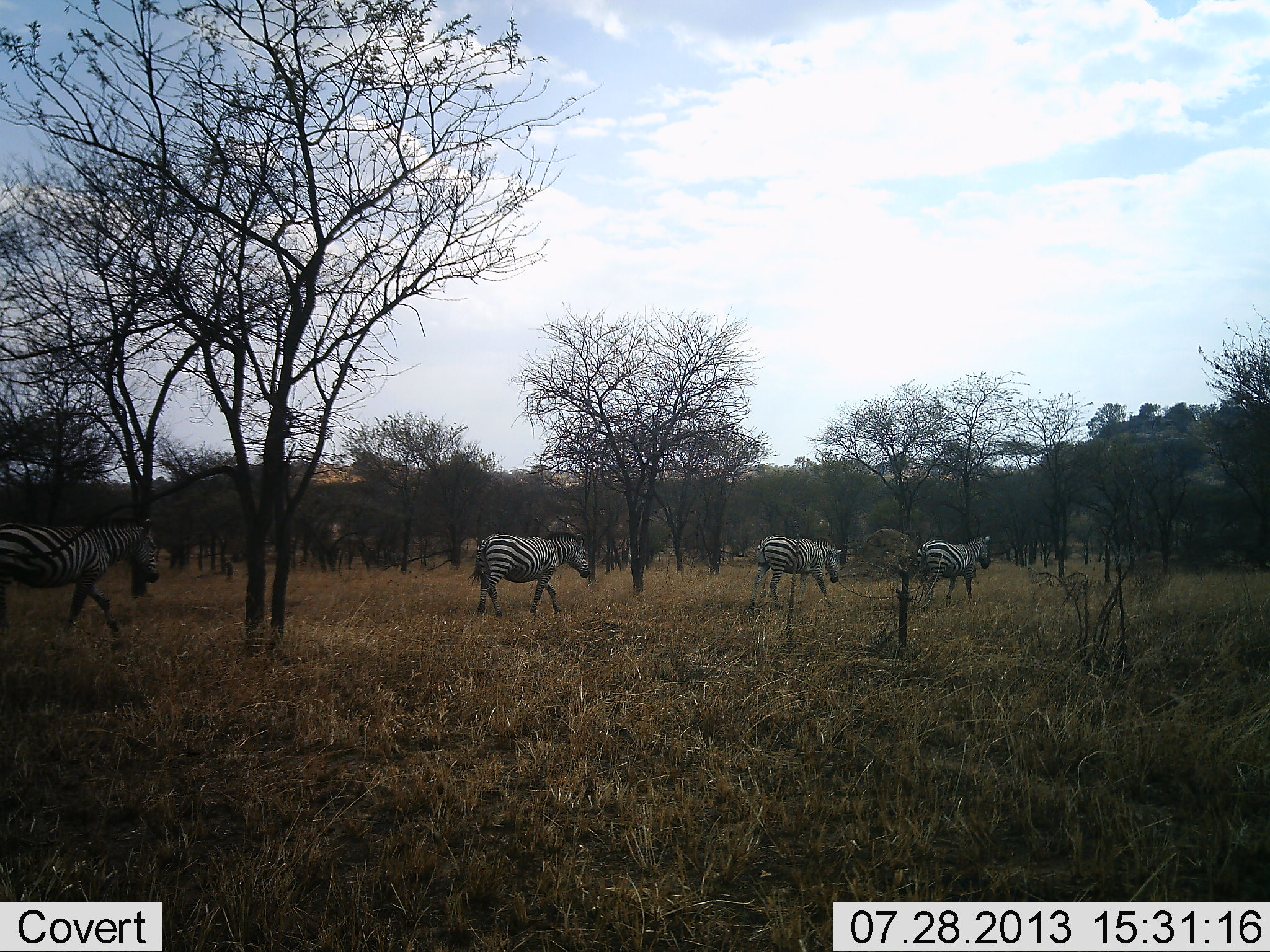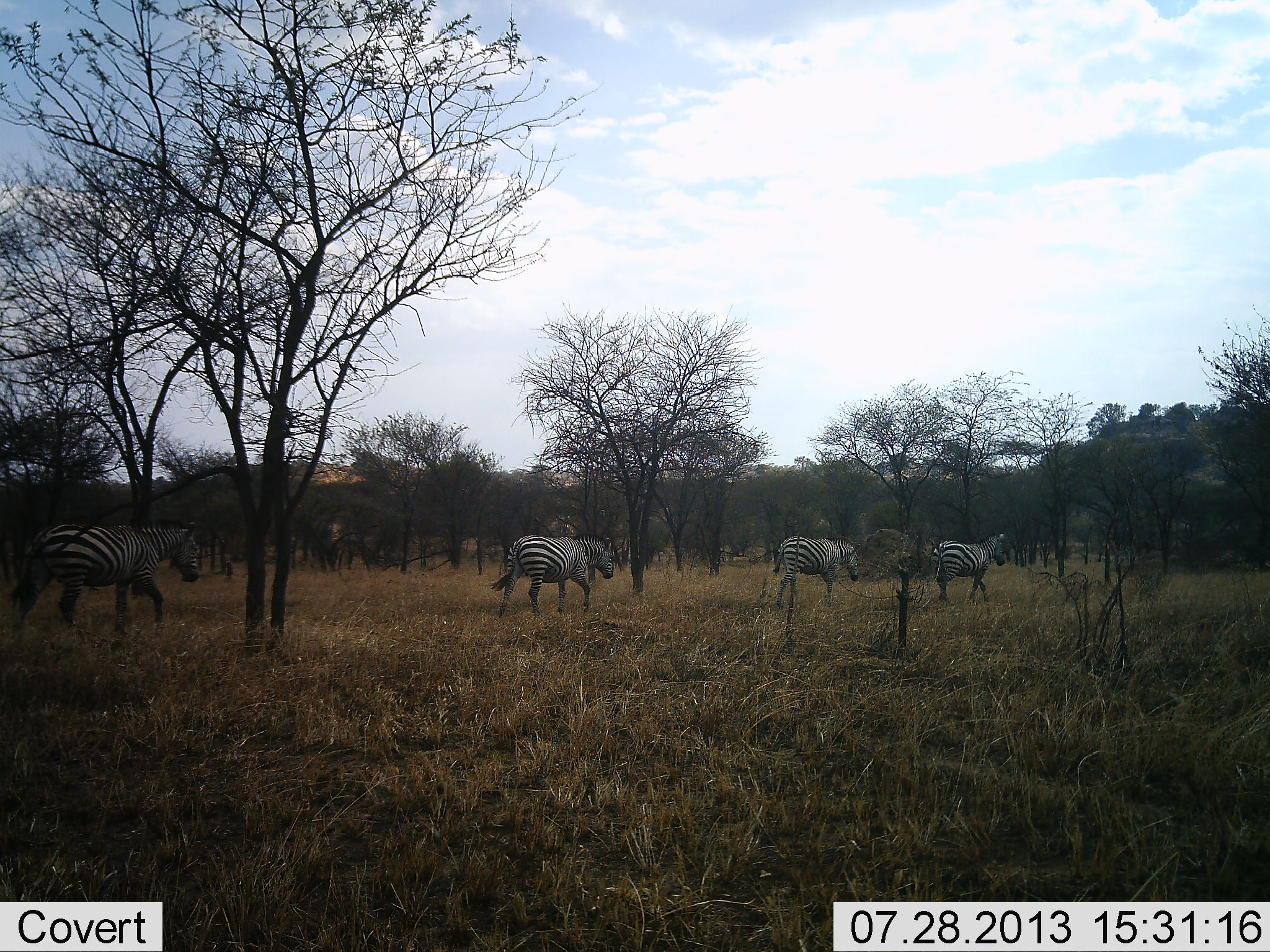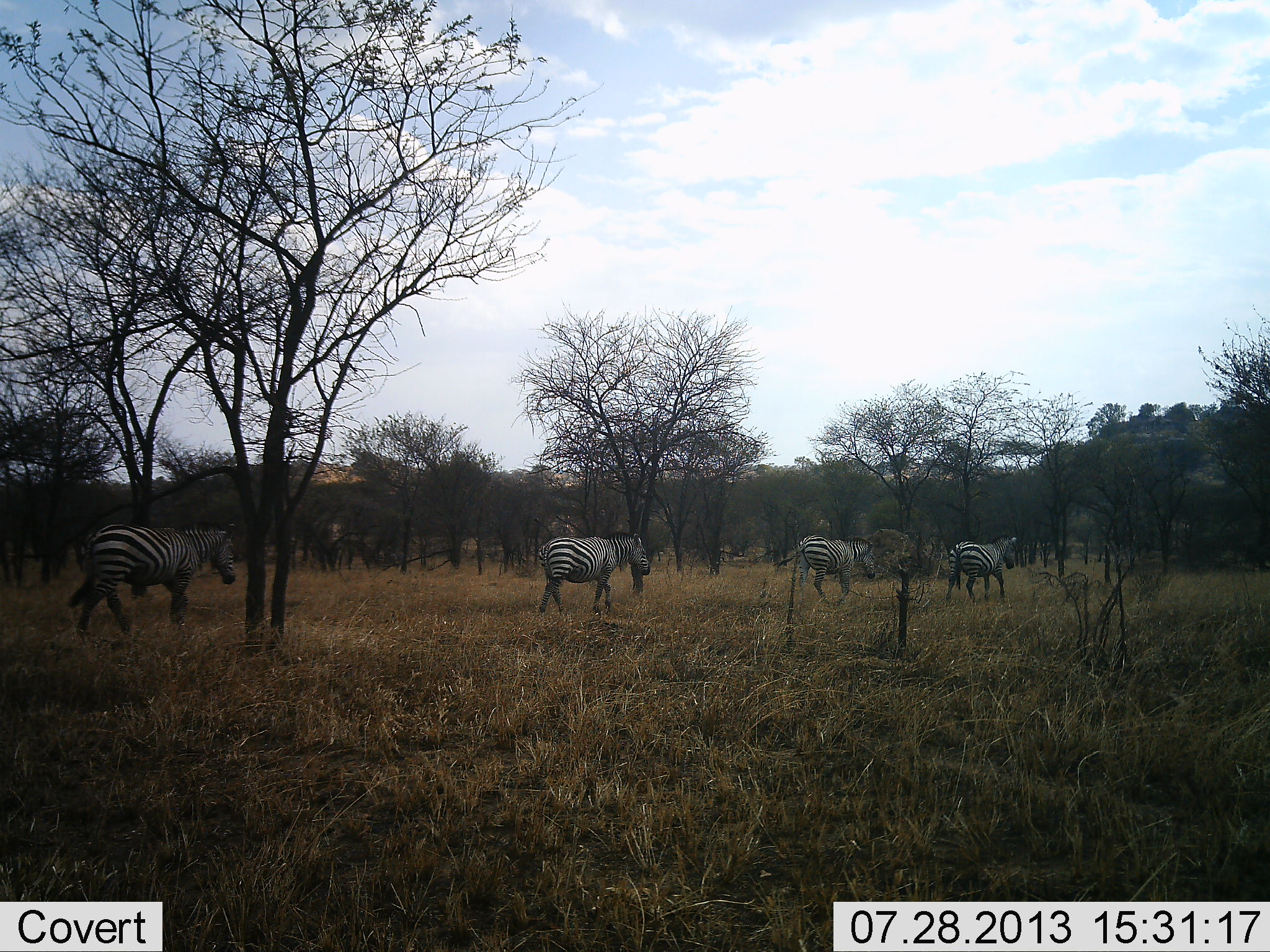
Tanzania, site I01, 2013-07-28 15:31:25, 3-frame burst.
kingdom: Animalia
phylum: Chordata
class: Mammalia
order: Perissodactyla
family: Equidae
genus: Equus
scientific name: Equus quagga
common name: plains zebra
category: zebra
Zebra (plains zebra) (Equus quagga), count 4. Behavior (volunteer vote fractions): standing 0%, resting 0%, moving 100%, interacting 0%. Young present (vote fraction): 0%. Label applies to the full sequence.